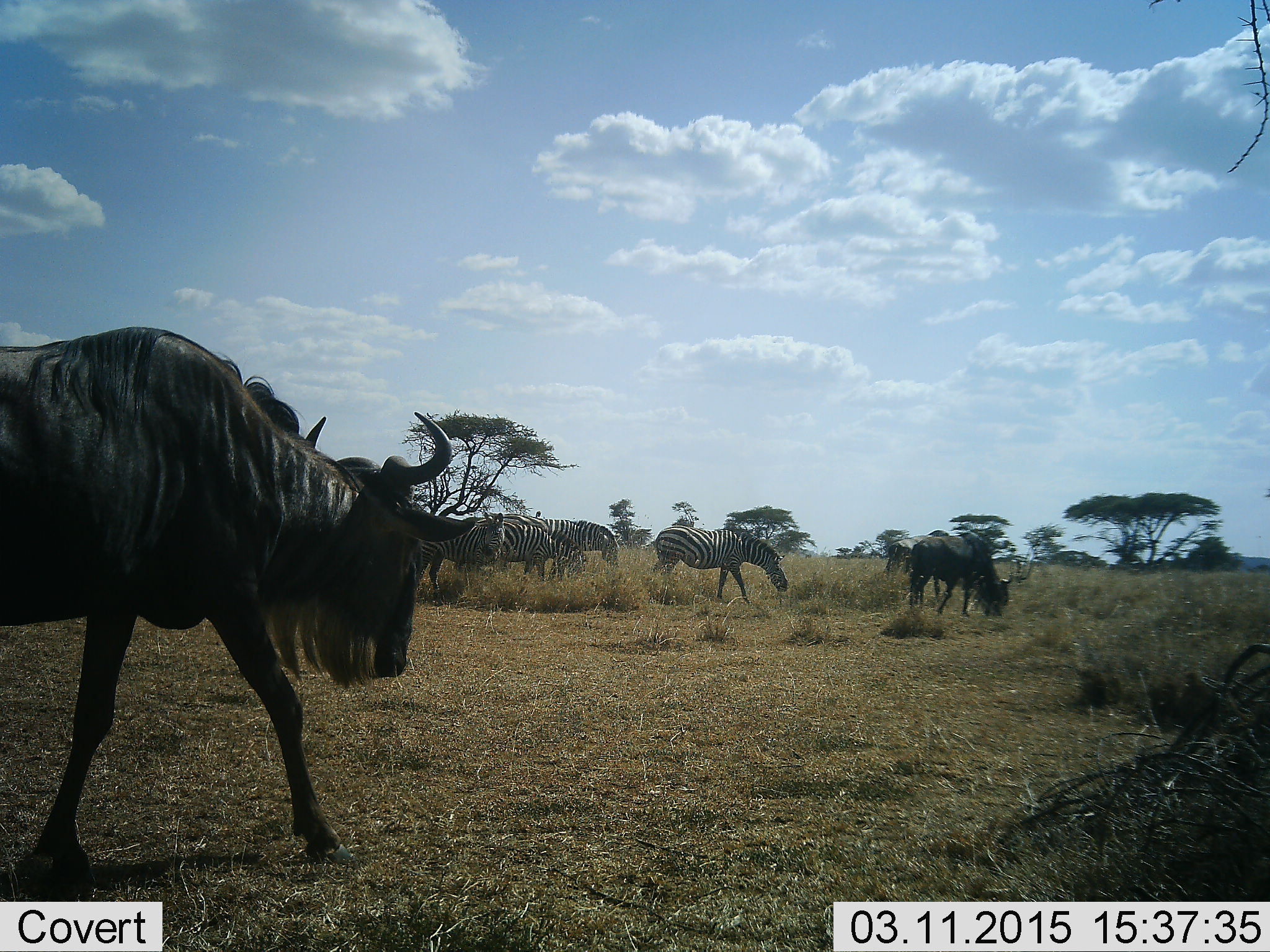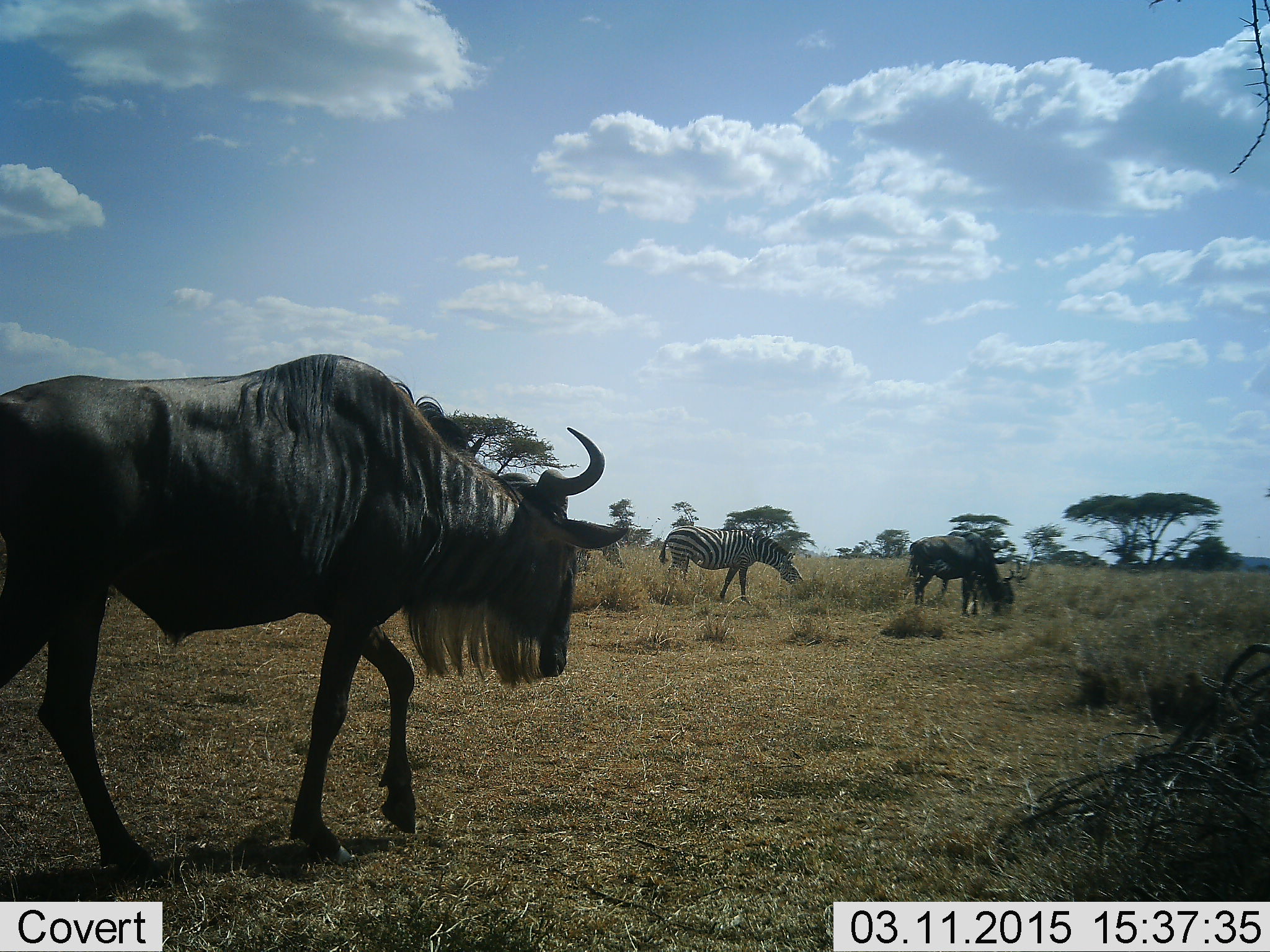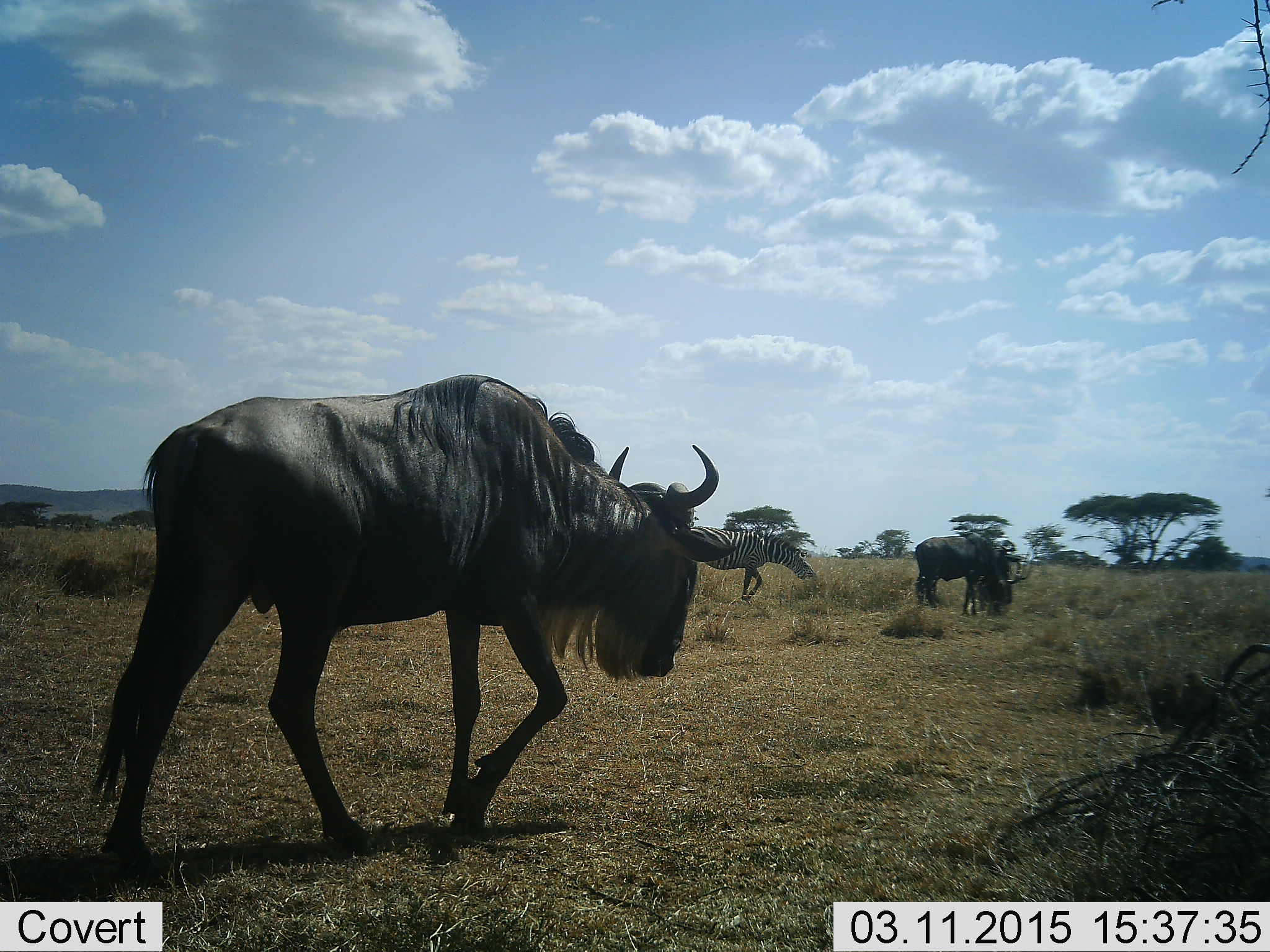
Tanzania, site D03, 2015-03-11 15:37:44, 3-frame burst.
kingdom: Animalia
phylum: Chordata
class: Mammalia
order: Artiodactyla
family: Bovidae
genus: Connochaetes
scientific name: Connochaetes taurinus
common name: blue wildebeest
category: wildebeest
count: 2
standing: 20%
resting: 0%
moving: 80%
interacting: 0%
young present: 10%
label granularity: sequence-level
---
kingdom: Animalia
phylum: Chordata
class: Mammalia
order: Perissodactyla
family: Equidae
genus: Equus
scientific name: Equus quagga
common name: plains zebra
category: zebra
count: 1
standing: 18%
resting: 0%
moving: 36%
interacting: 0%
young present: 0%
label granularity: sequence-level